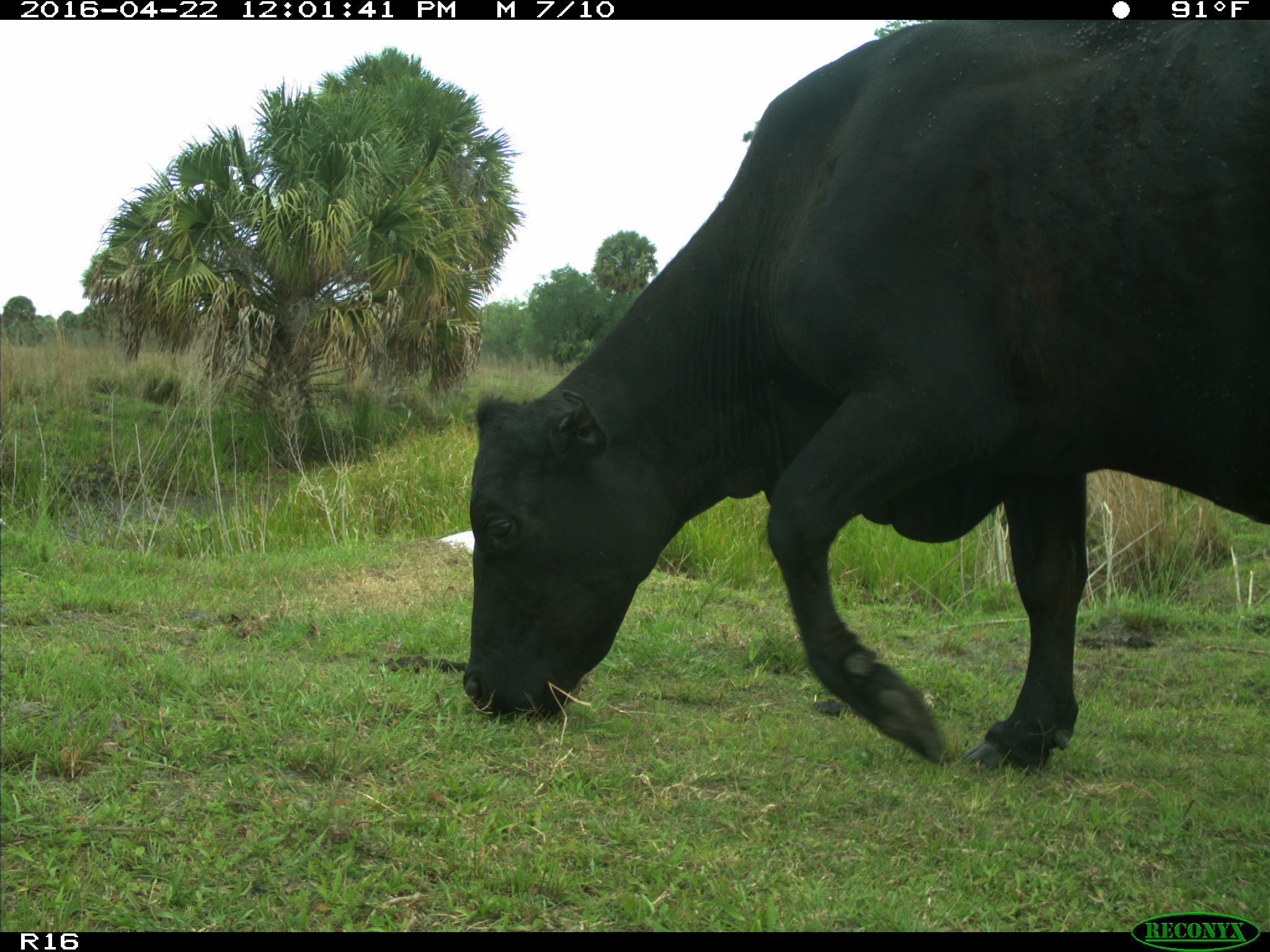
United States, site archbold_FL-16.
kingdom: Animalia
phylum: Chordata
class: Mammalia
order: Artiodactyla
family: Bovidae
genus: Bos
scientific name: Bos taurus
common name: domestic cow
Bos taurus (domestic cow).